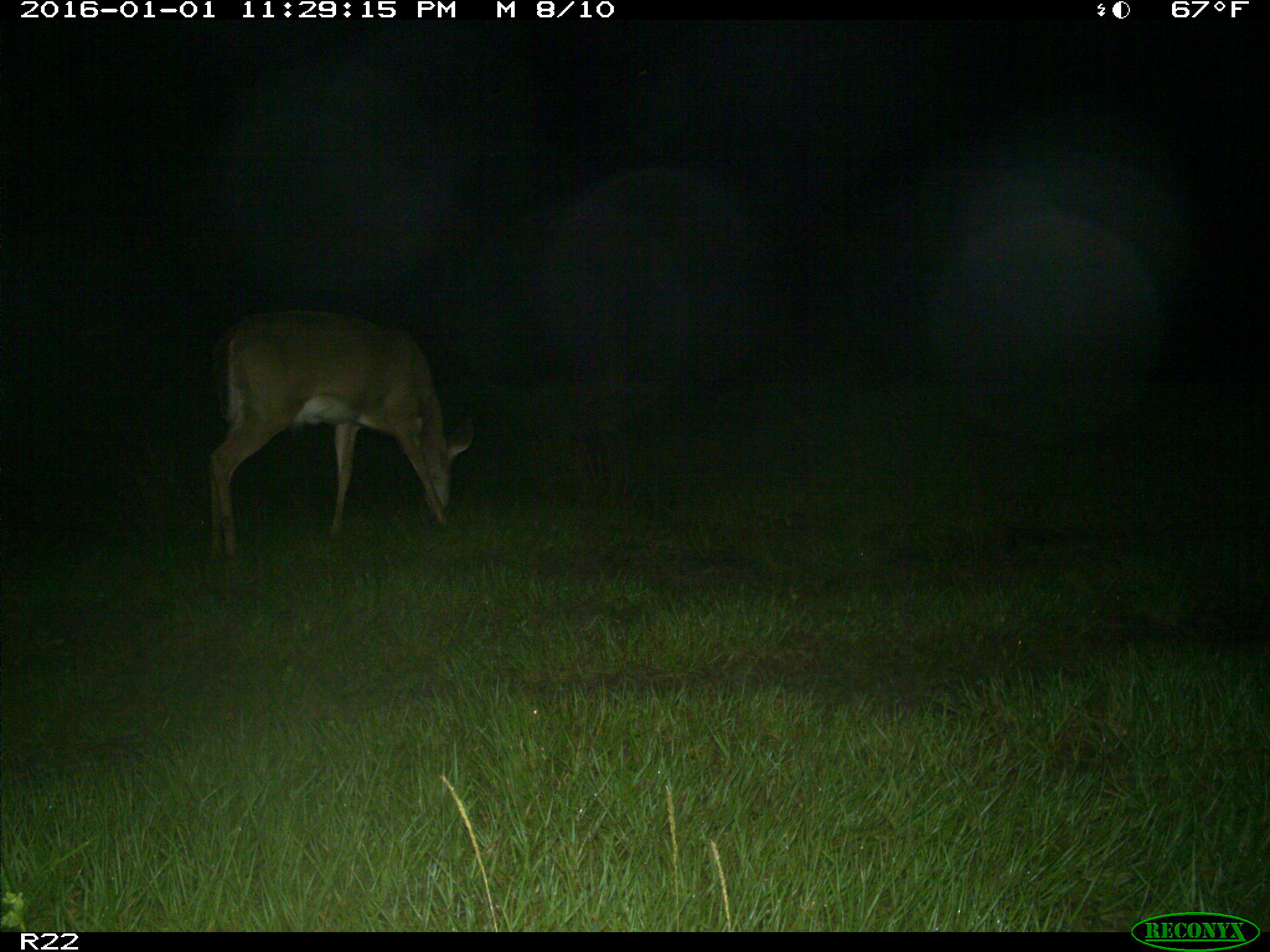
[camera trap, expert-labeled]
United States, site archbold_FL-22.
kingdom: Animalia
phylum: Chordata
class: Mammalia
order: Artiodactyla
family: Cervidae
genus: Odocoileus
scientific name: Odocoileus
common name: deer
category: unidentified deer